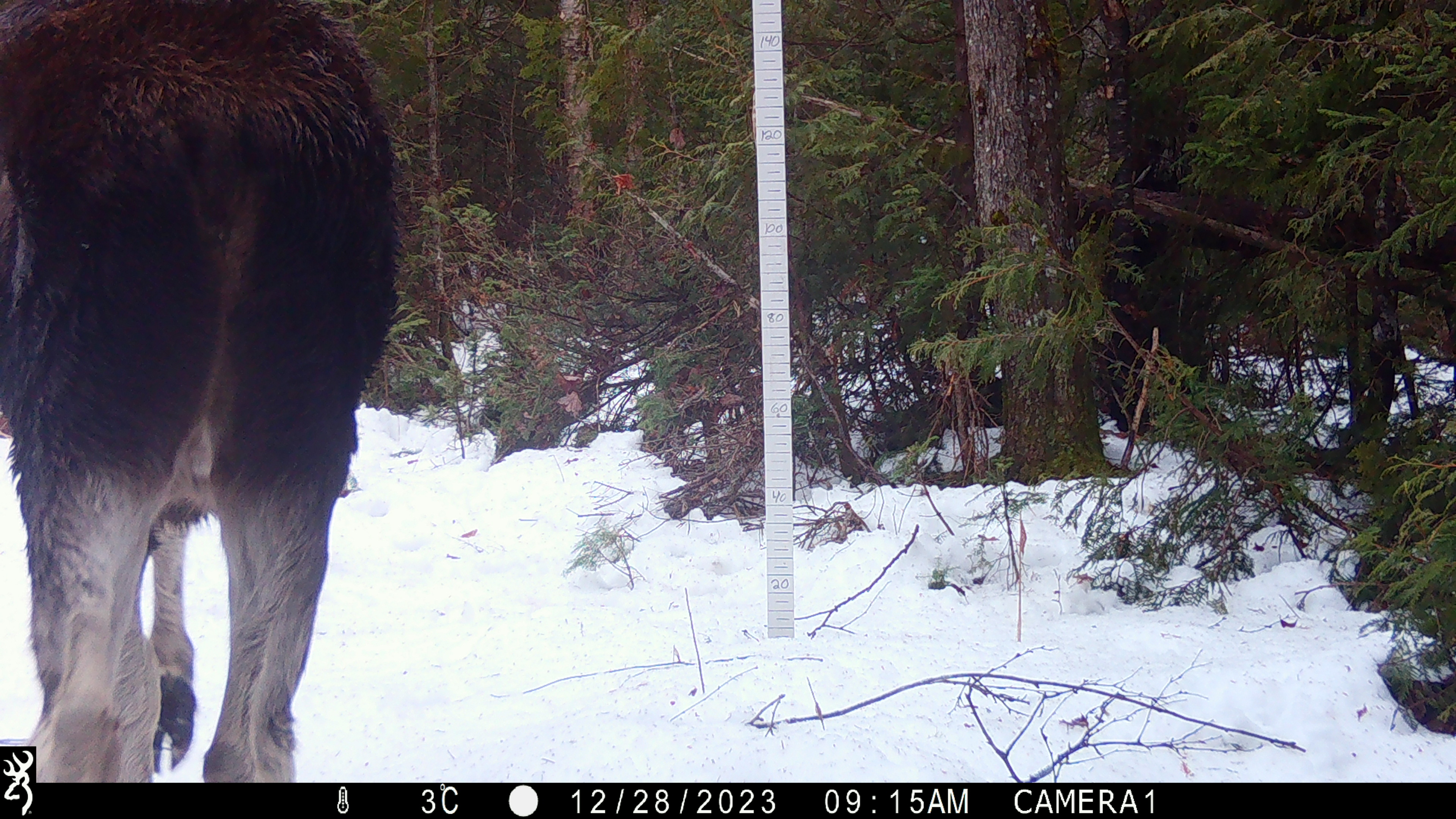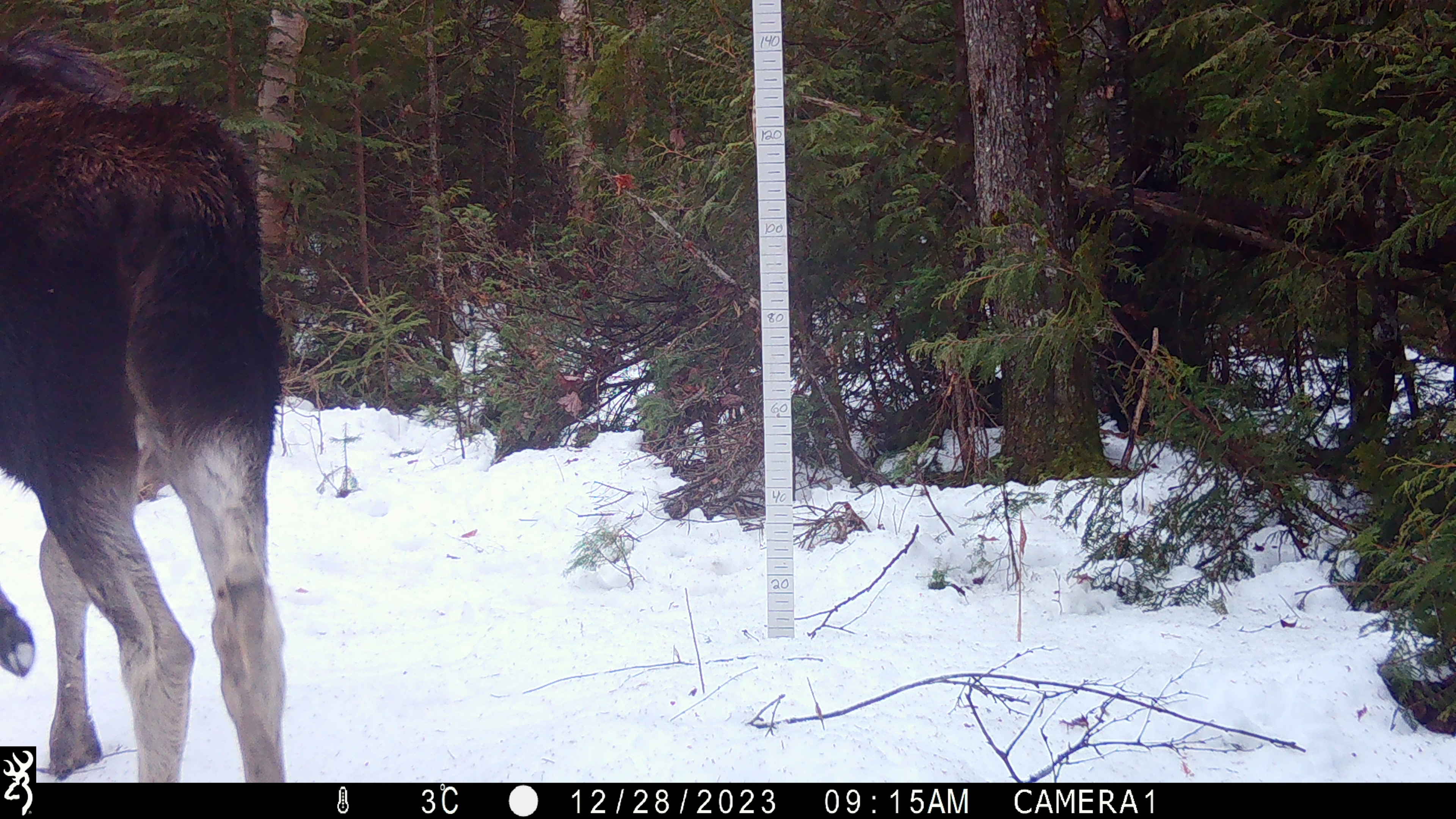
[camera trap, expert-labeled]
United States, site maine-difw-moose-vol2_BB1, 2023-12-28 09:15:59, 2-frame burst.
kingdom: Animalia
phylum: Chordata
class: Mammalia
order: Artiodactyla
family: Cervidae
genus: Alces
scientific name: Alces alces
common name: moose